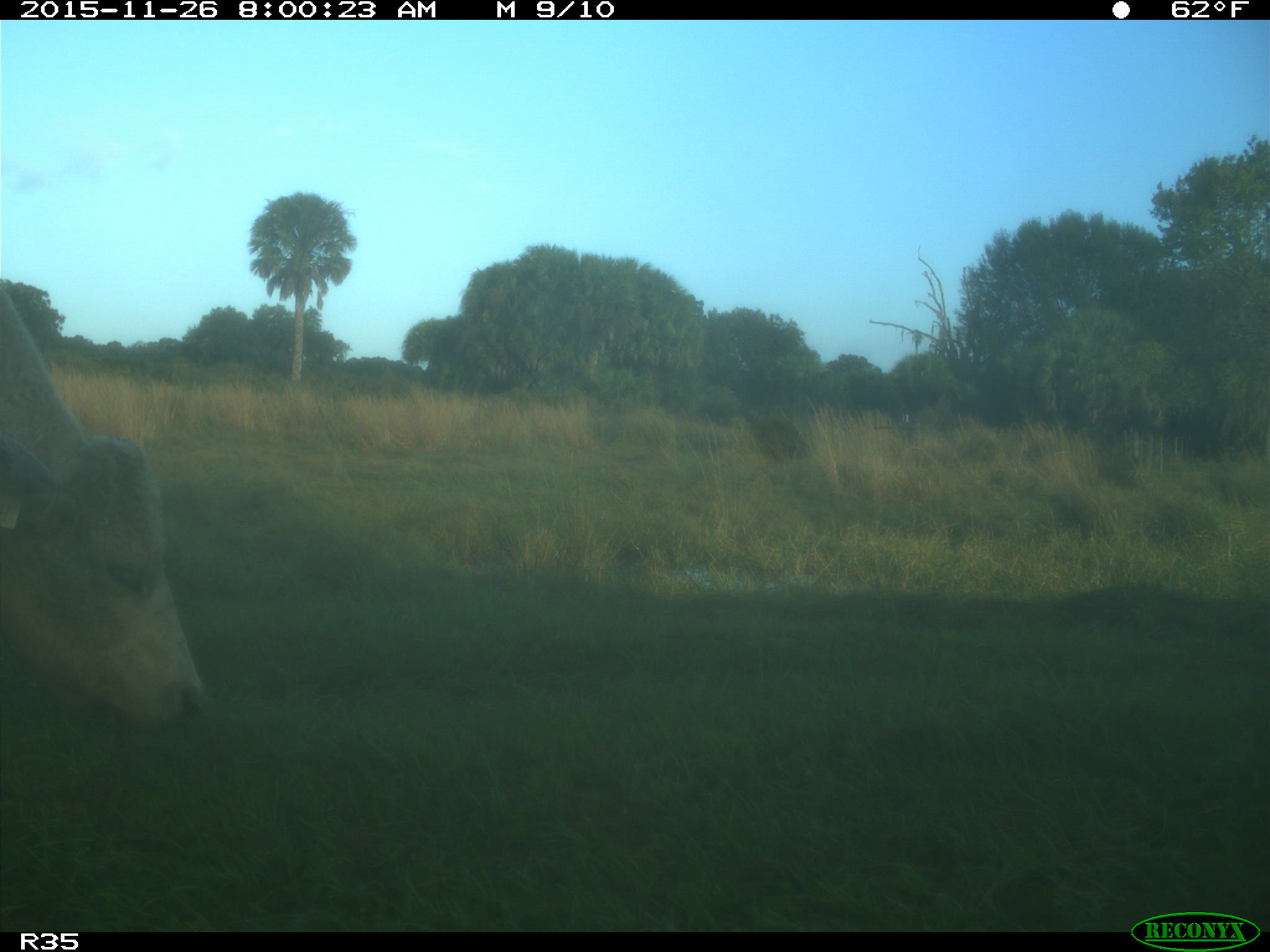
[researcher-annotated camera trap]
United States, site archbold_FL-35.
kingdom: Animalia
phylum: Chordata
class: Mammalia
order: Artiodactyla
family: Bovidae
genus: Bos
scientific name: Bos taurus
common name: domestic cow